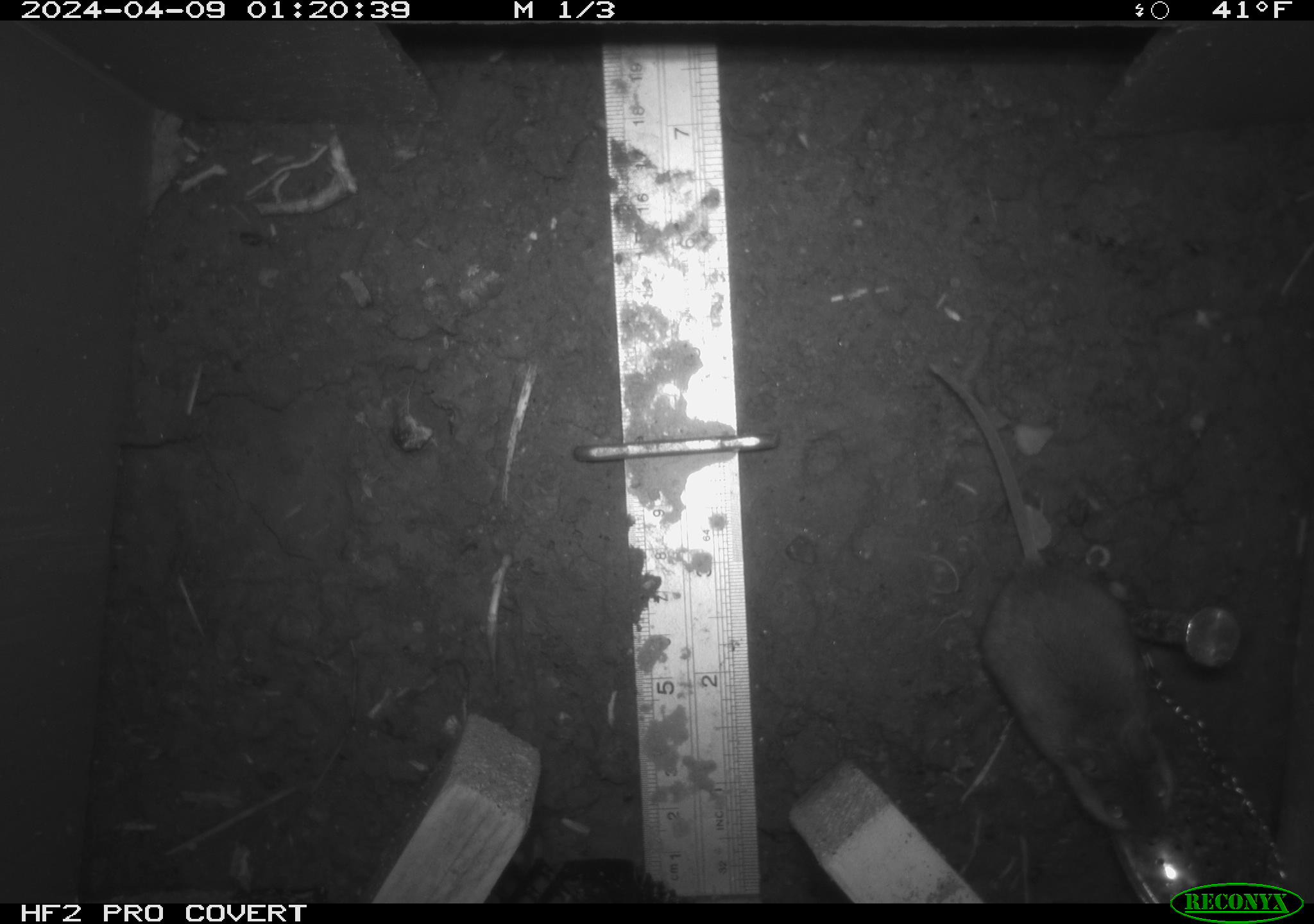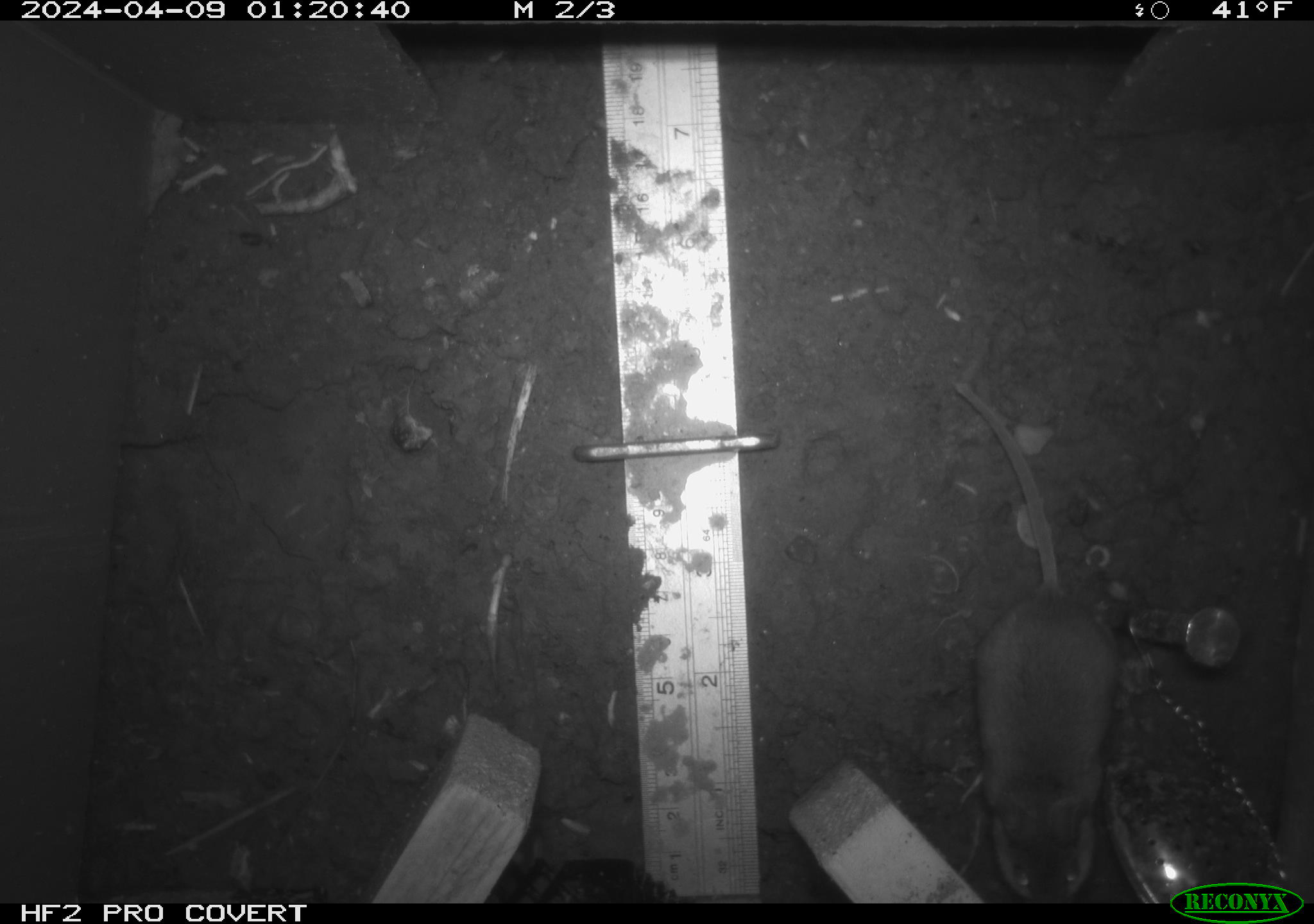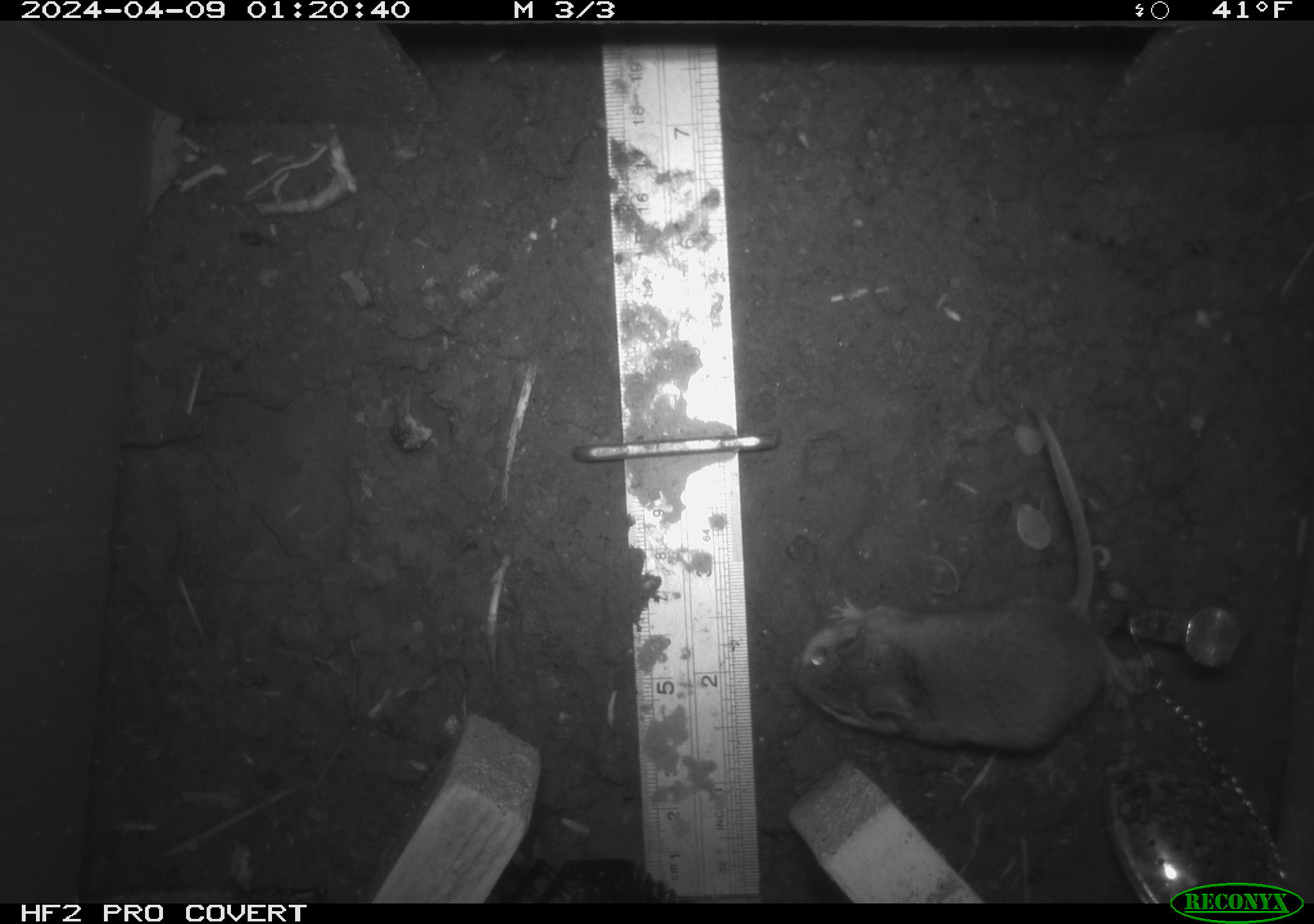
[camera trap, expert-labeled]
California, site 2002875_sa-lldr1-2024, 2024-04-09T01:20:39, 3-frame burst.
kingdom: Animalia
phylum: Chordata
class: Mammalia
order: Rodentia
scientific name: Rodentia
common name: mouse species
Mouse species (Rodentia).